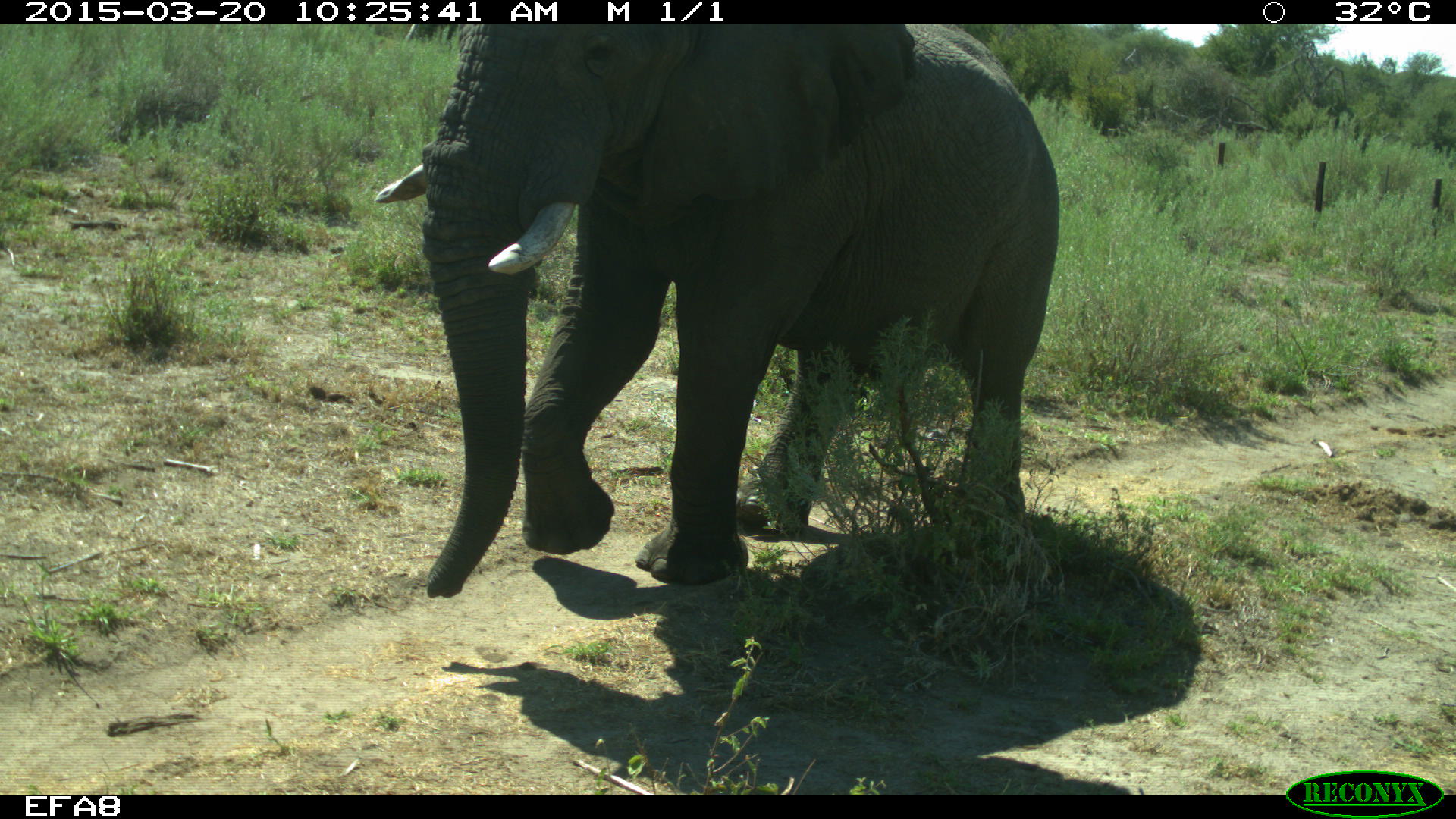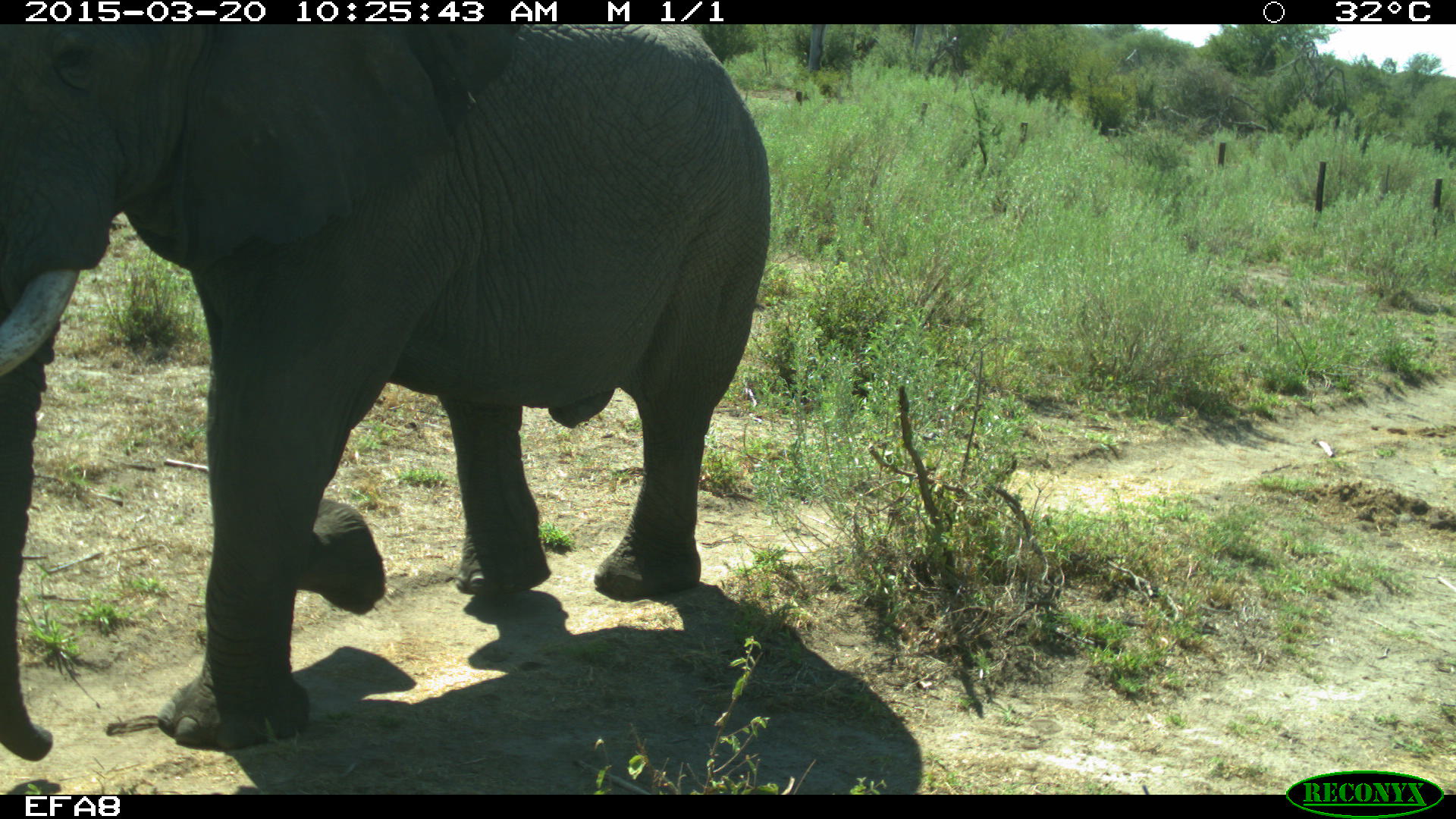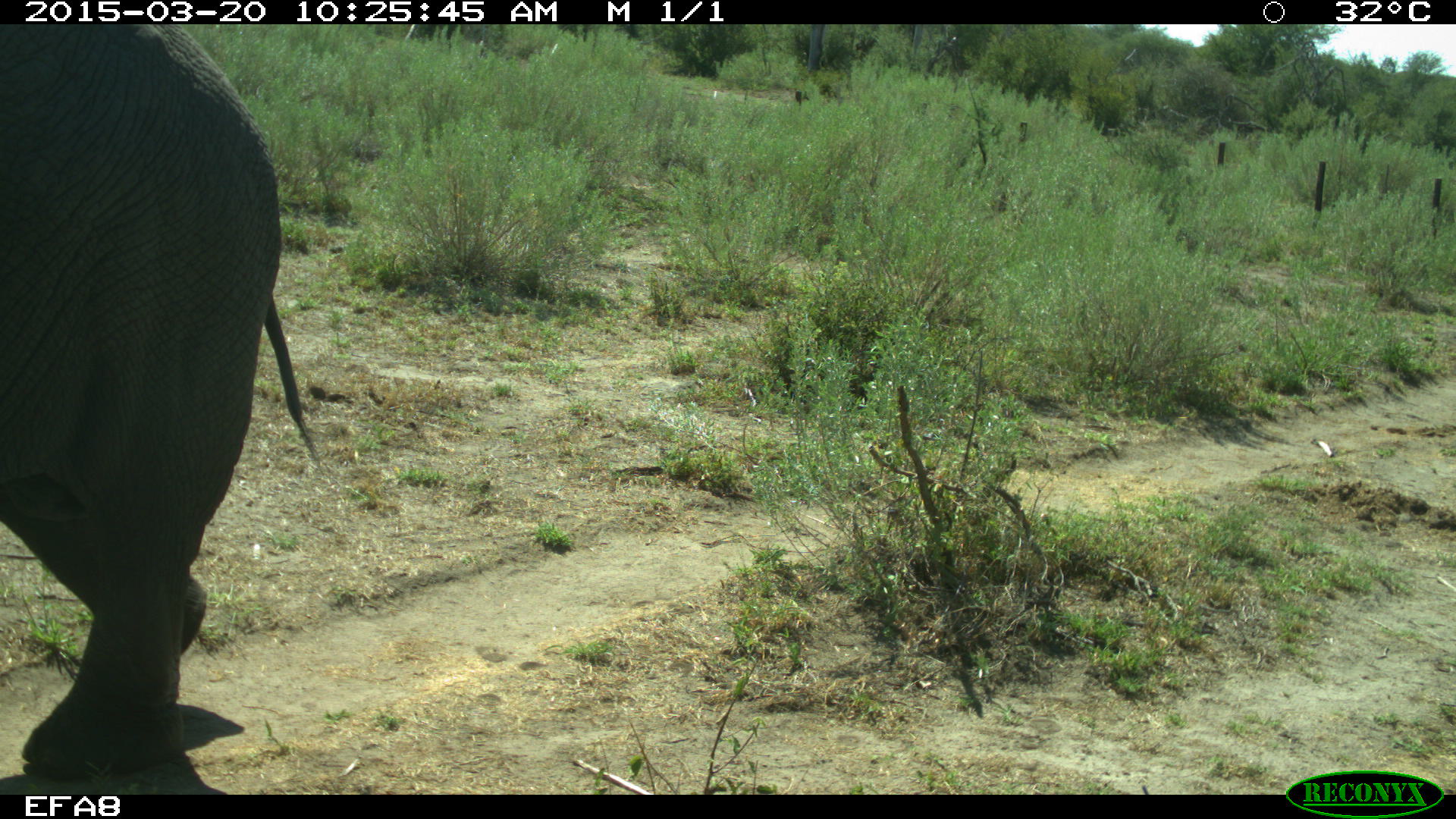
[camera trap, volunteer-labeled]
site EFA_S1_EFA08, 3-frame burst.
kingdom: Animalia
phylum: Chordata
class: Mammalia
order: Proboscidea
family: Elephantidae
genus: Loxodonta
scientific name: Loxodonta africana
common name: african bush elephant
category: elephant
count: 1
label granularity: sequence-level